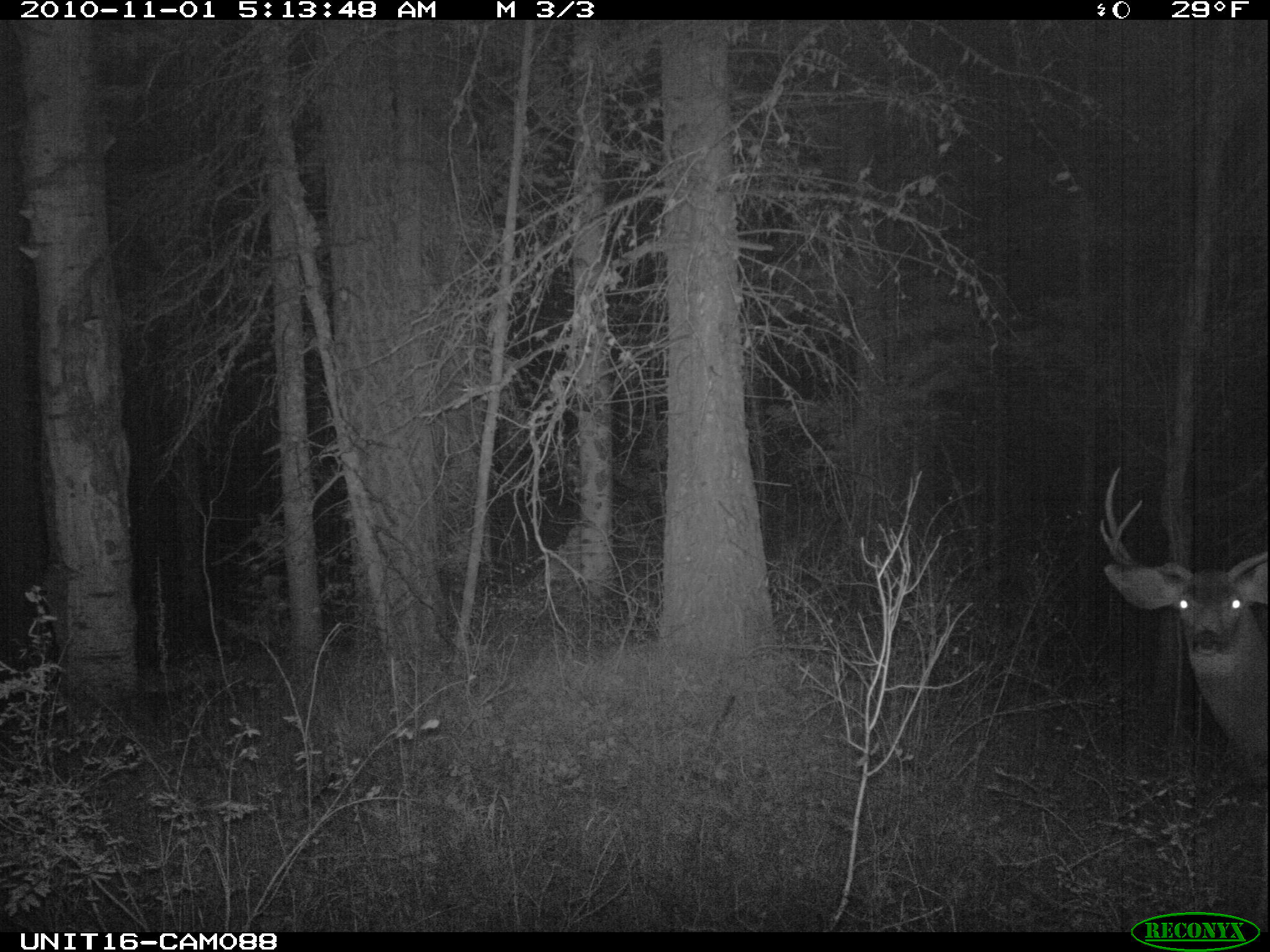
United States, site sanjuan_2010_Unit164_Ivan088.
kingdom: Animalia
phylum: Chordata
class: Mammalia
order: Artiodactyla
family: Cervidae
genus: Odocoileus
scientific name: Odocoileus hemionus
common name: mule deer